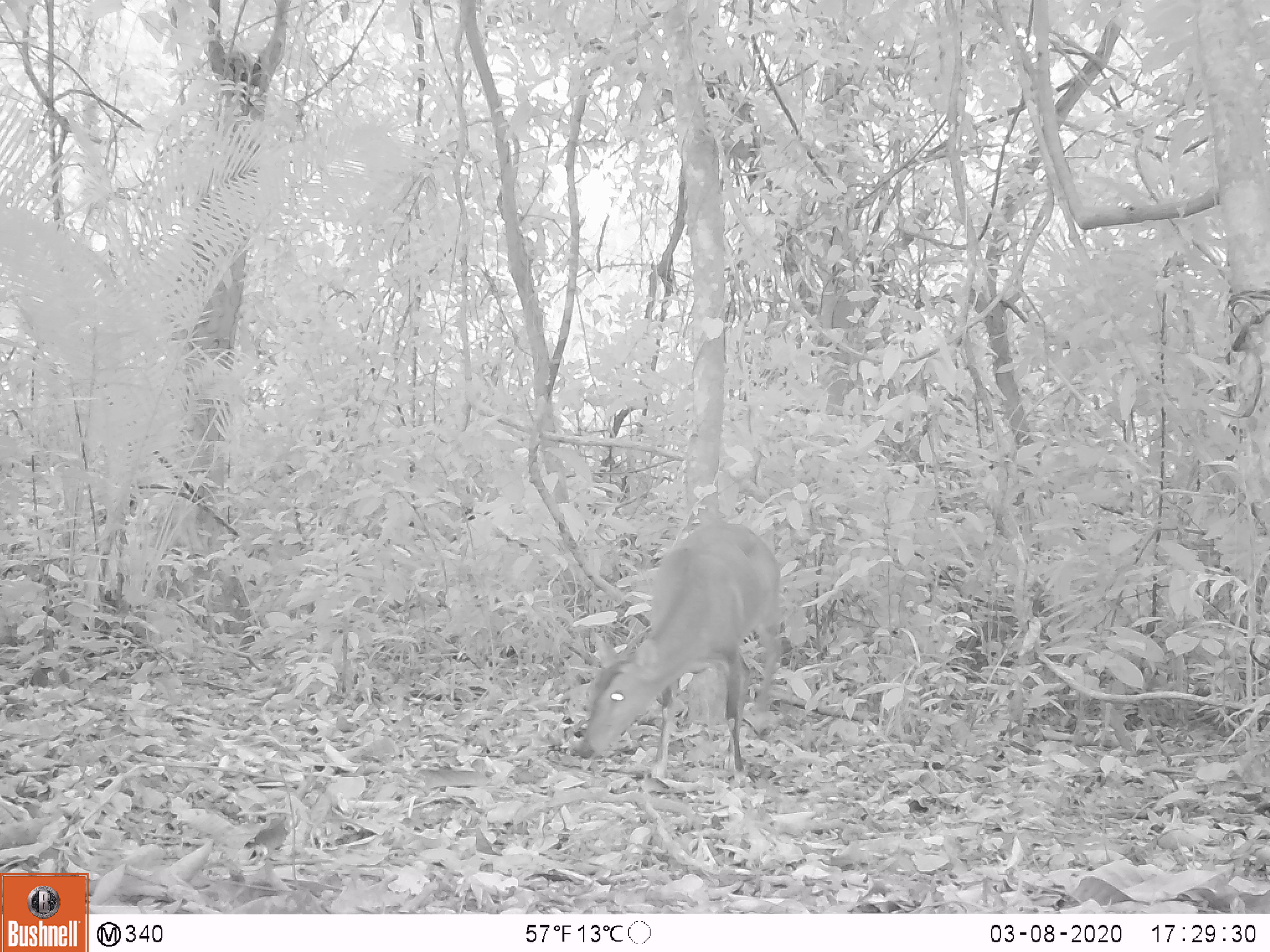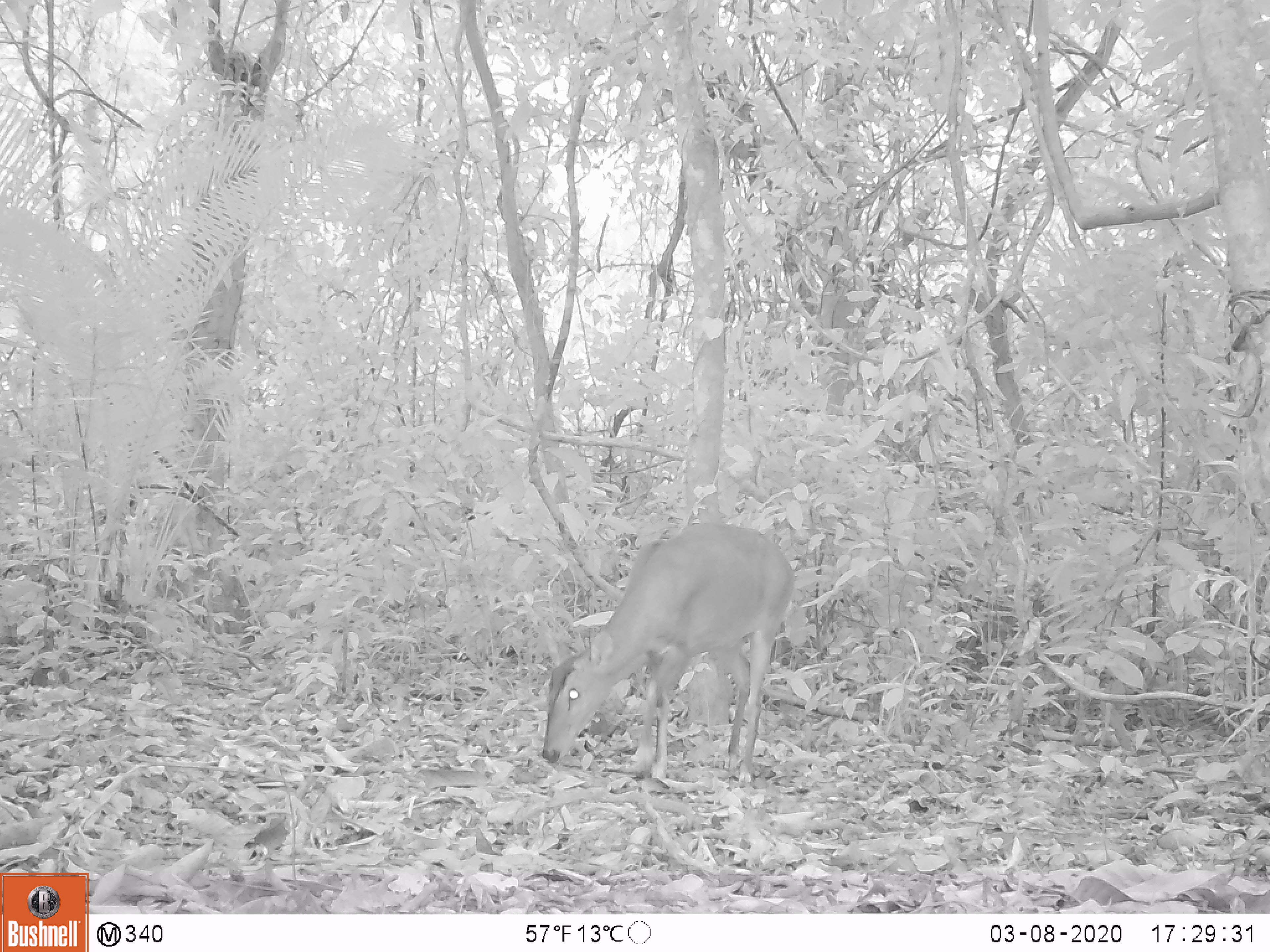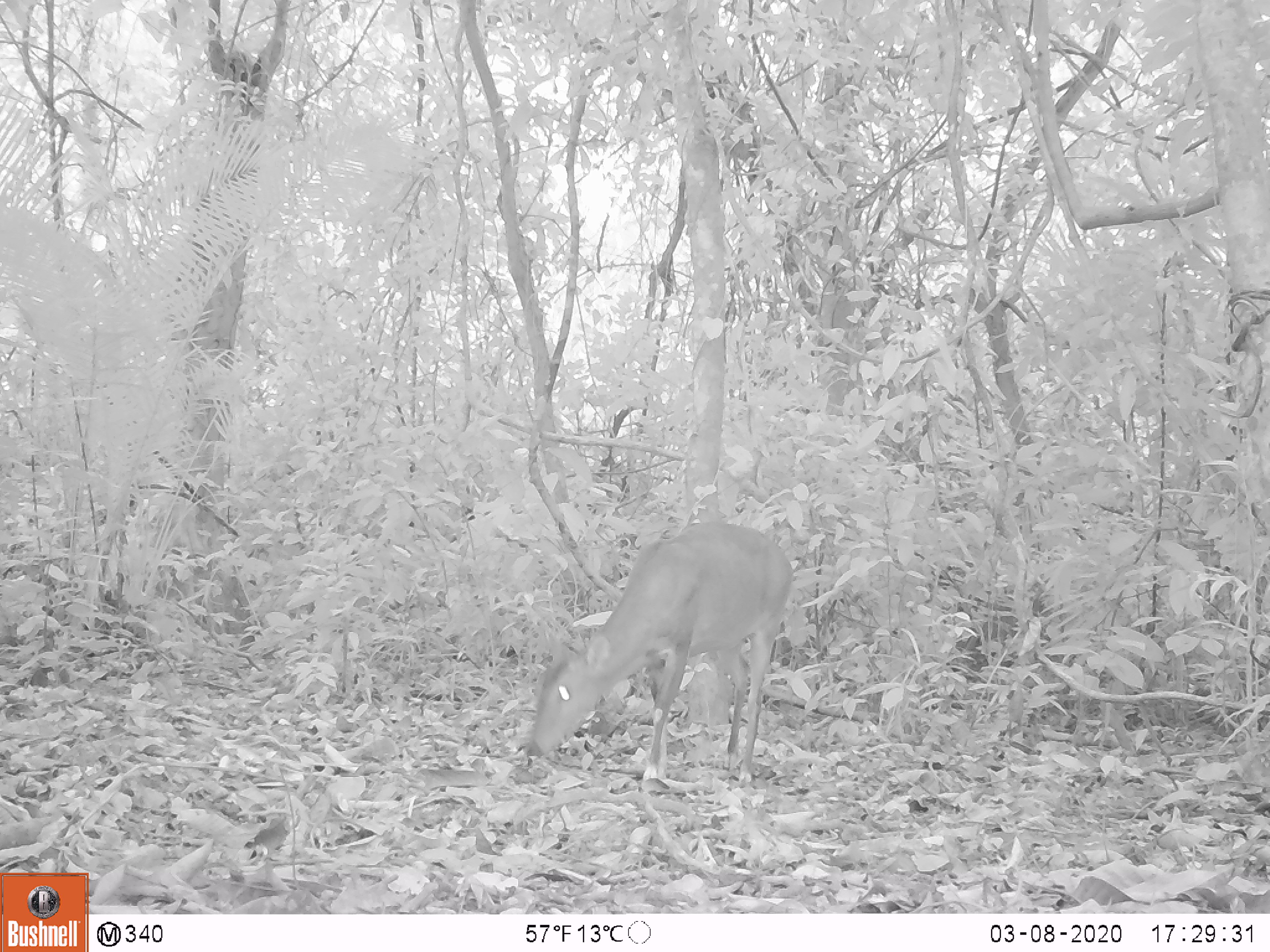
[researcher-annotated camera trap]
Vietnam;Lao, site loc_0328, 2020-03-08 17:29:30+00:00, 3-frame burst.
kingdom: Animalia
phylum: Chordata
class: Mammalia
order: Artiodactyla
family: Cervidae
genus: Muntiacus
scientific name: Muntiacus vuquangensis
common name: large-antlered muntjac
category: large antlered muntjac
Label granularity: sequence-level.